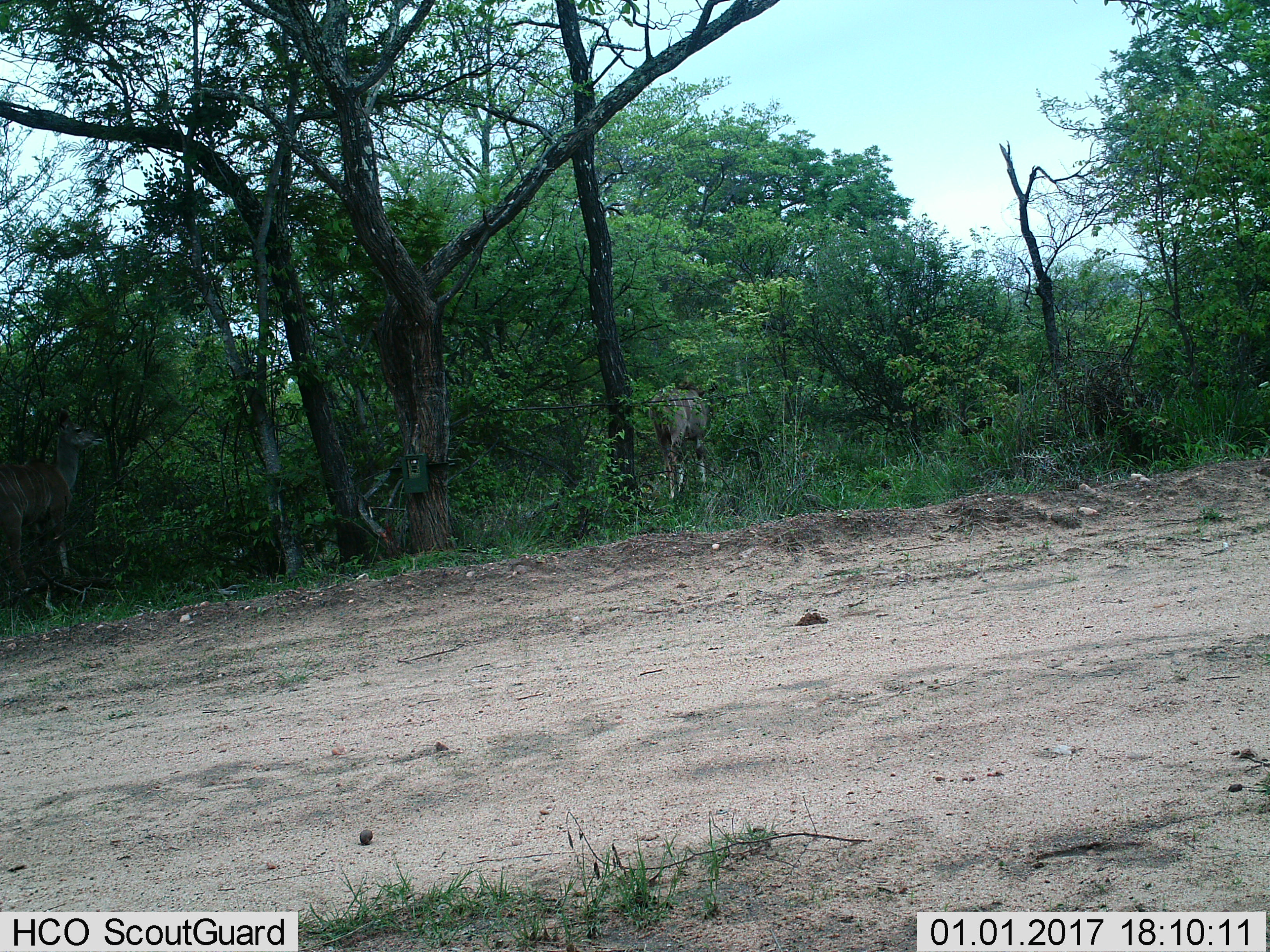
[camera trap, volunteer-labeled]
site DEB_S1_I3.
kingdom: Animalia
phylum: Chordata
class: Mammalia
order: Artiodactyla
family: Bovidae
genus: Tragelaphus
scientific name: Tragelaphus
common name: kudu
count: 2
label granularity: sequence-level